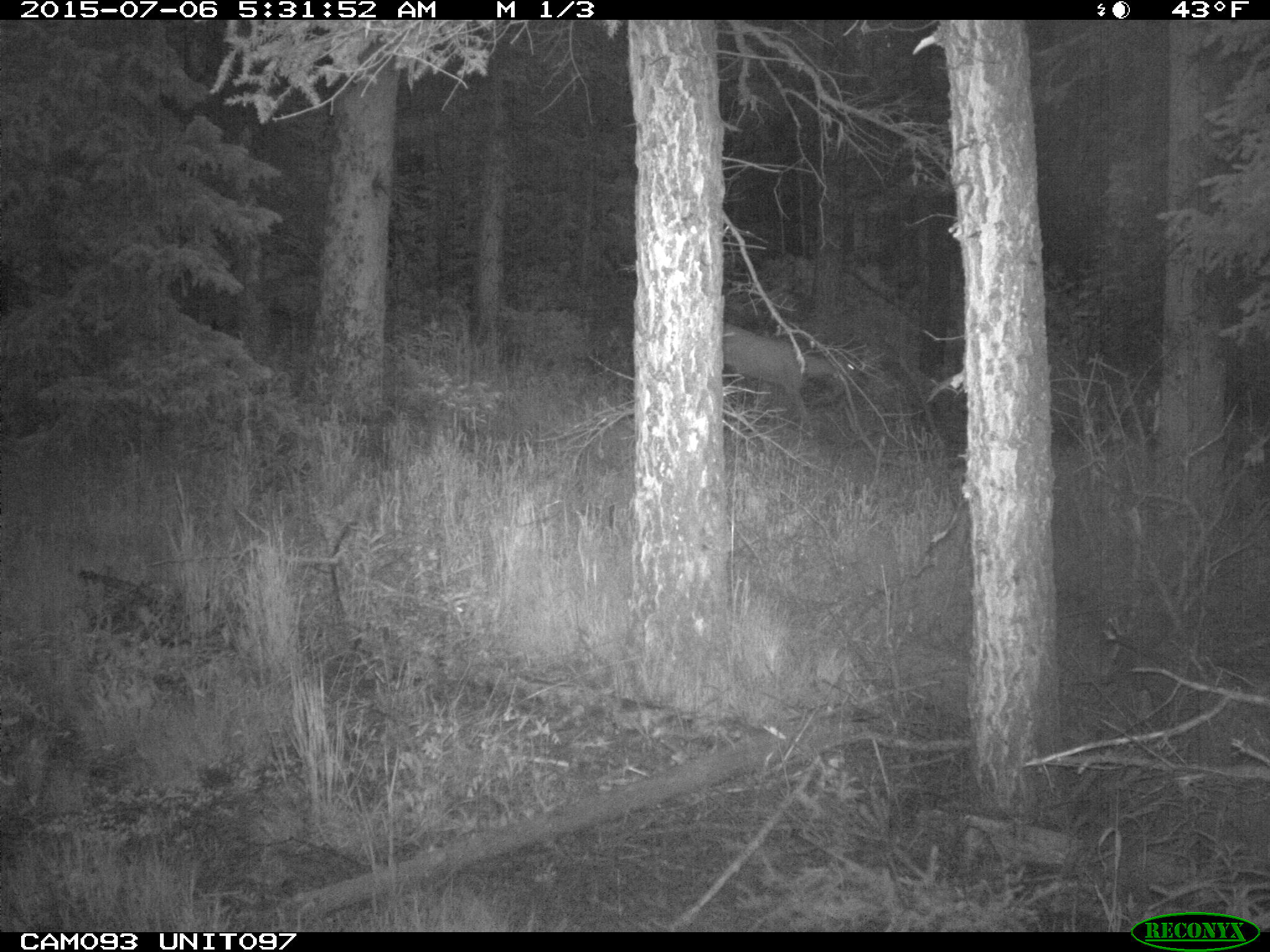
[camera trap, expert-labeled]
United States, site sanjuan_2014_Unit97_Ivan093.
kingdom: Animalia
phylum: Chordata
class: Mammalia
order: Artiodactyla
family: Cervidae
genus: Odocoileus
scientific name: Odocoileus hemionus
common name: mule deer